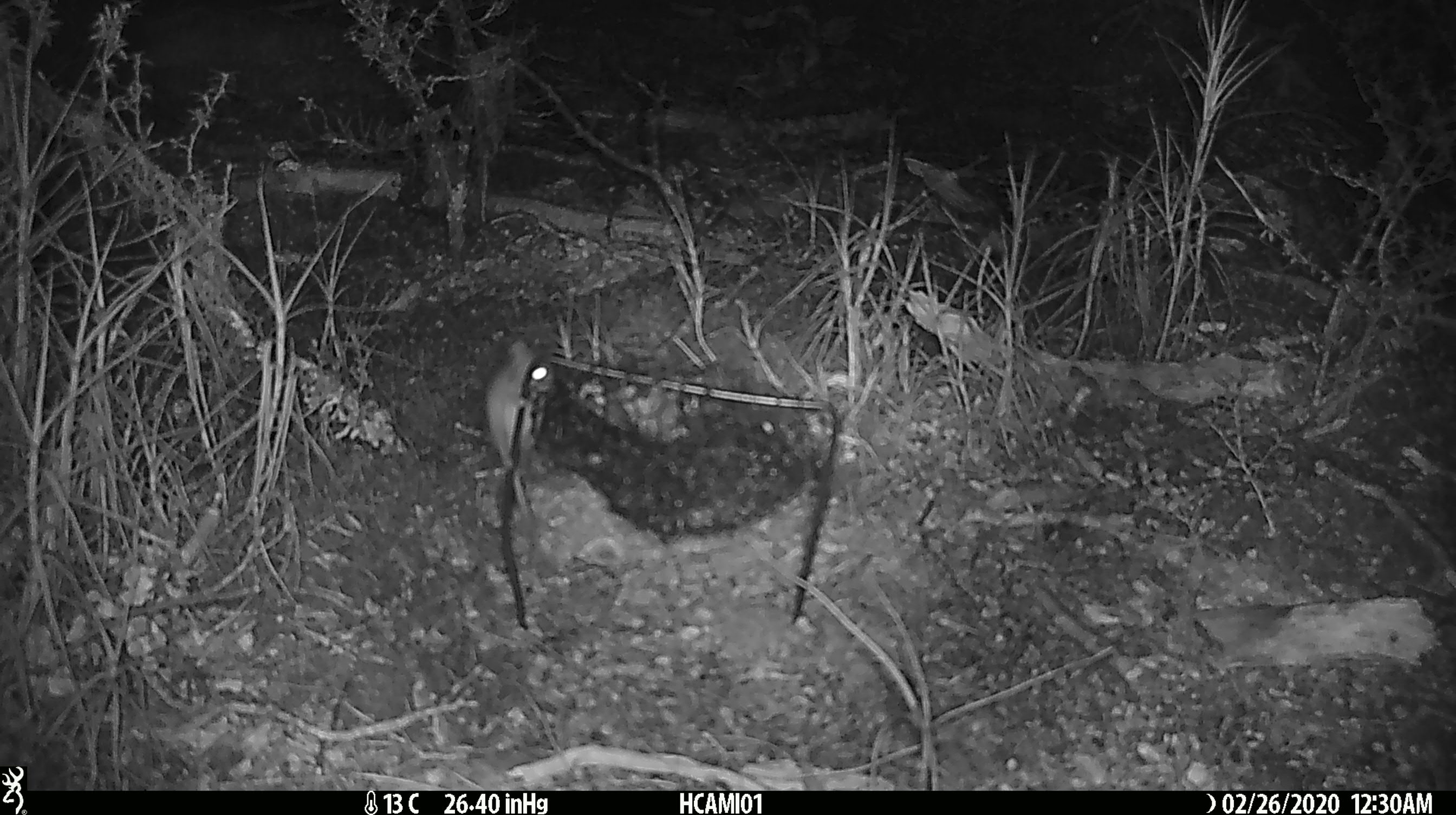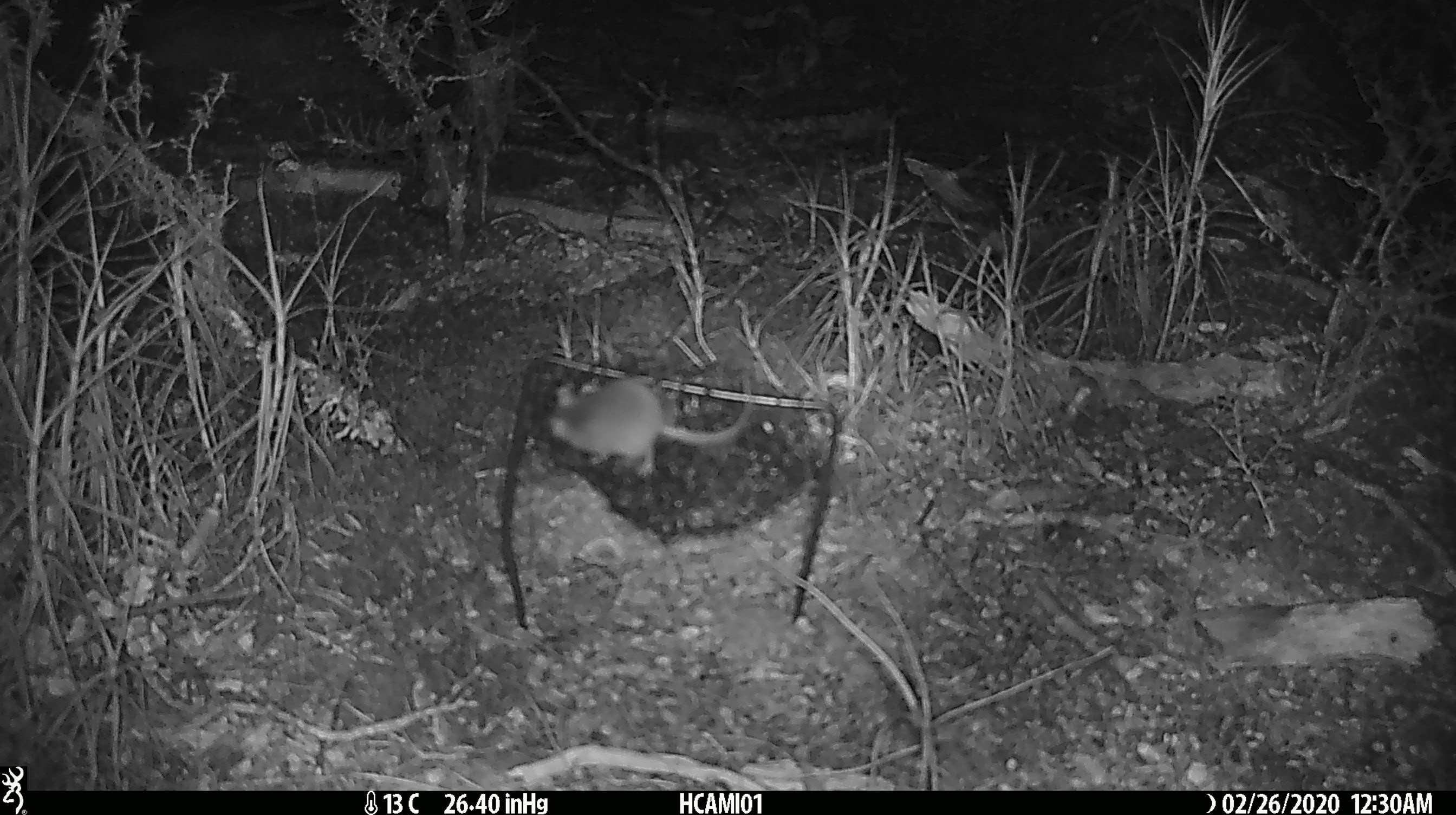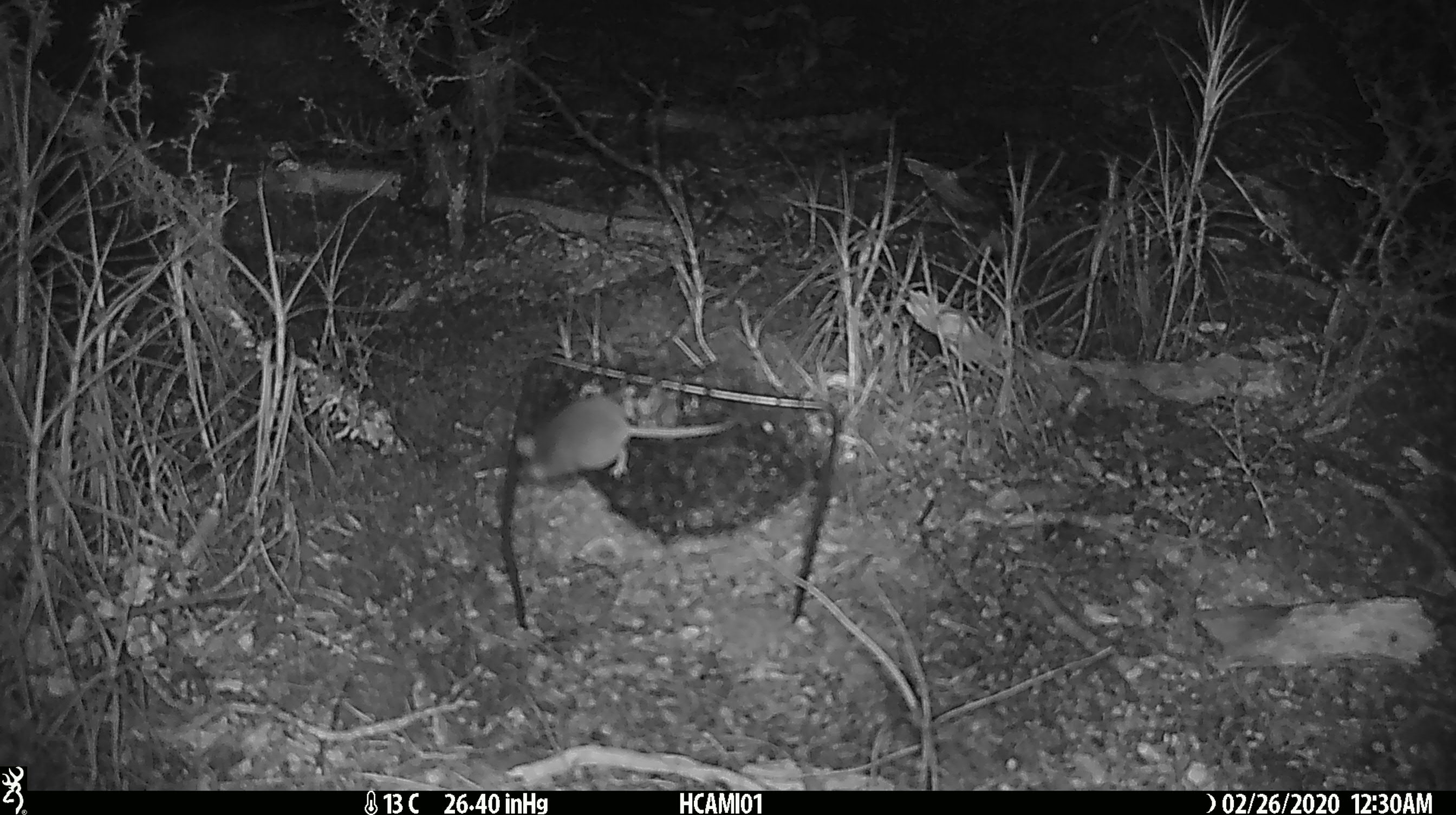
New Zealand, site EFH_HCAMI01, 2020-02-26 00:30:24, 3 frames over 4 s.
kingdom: Animalia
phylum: Chordata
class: Mammalia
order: Rodentia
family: Muridae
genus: Mus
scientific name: Mus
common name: mouse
Mouse (Mus).